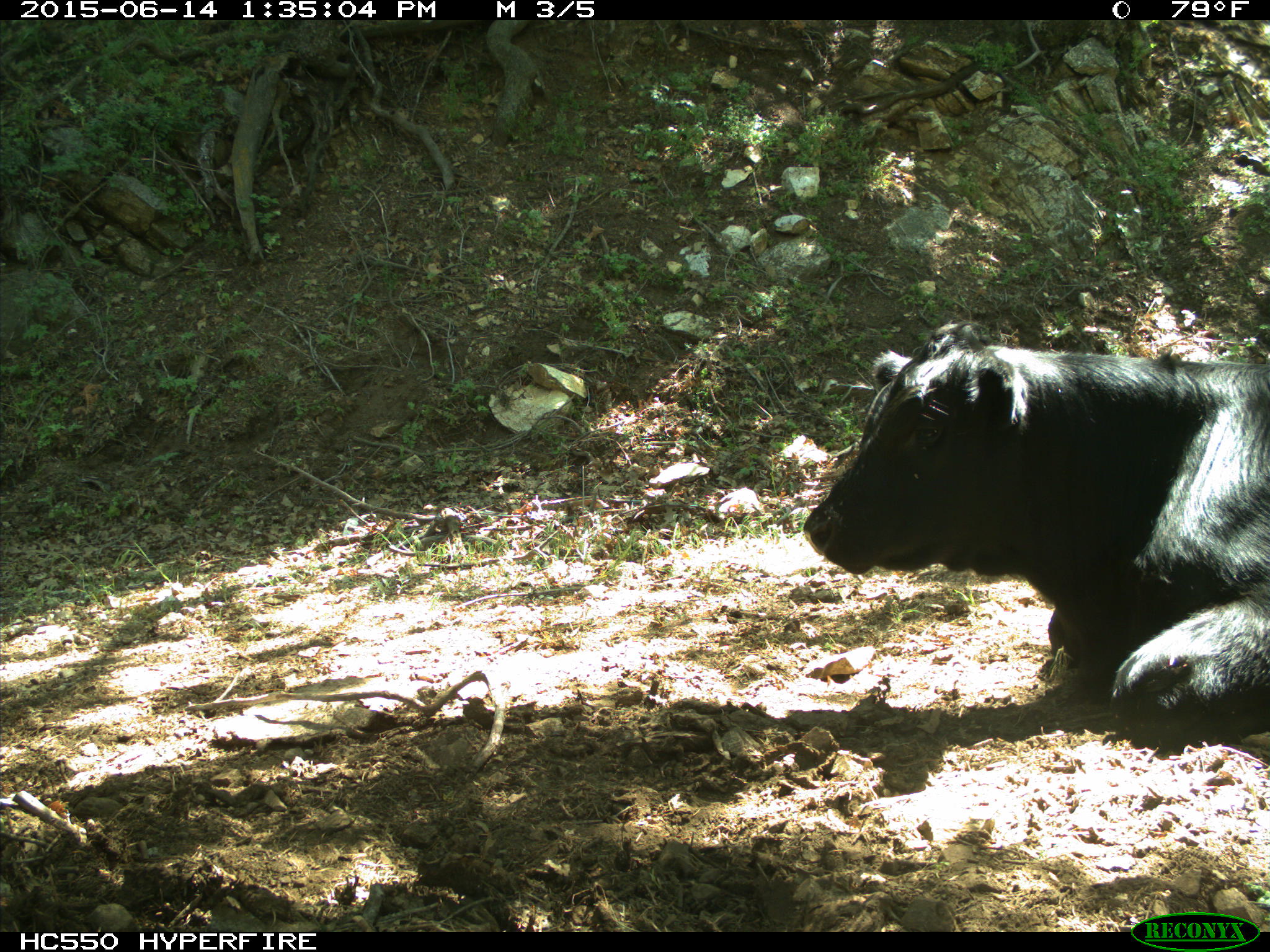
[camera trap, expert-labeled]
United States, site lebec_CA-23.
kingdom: Animalia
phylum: Chordata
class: Mammalia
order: Artiodactyla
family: Bovidae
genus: Bos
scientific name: Bos taurus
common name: domestic cow